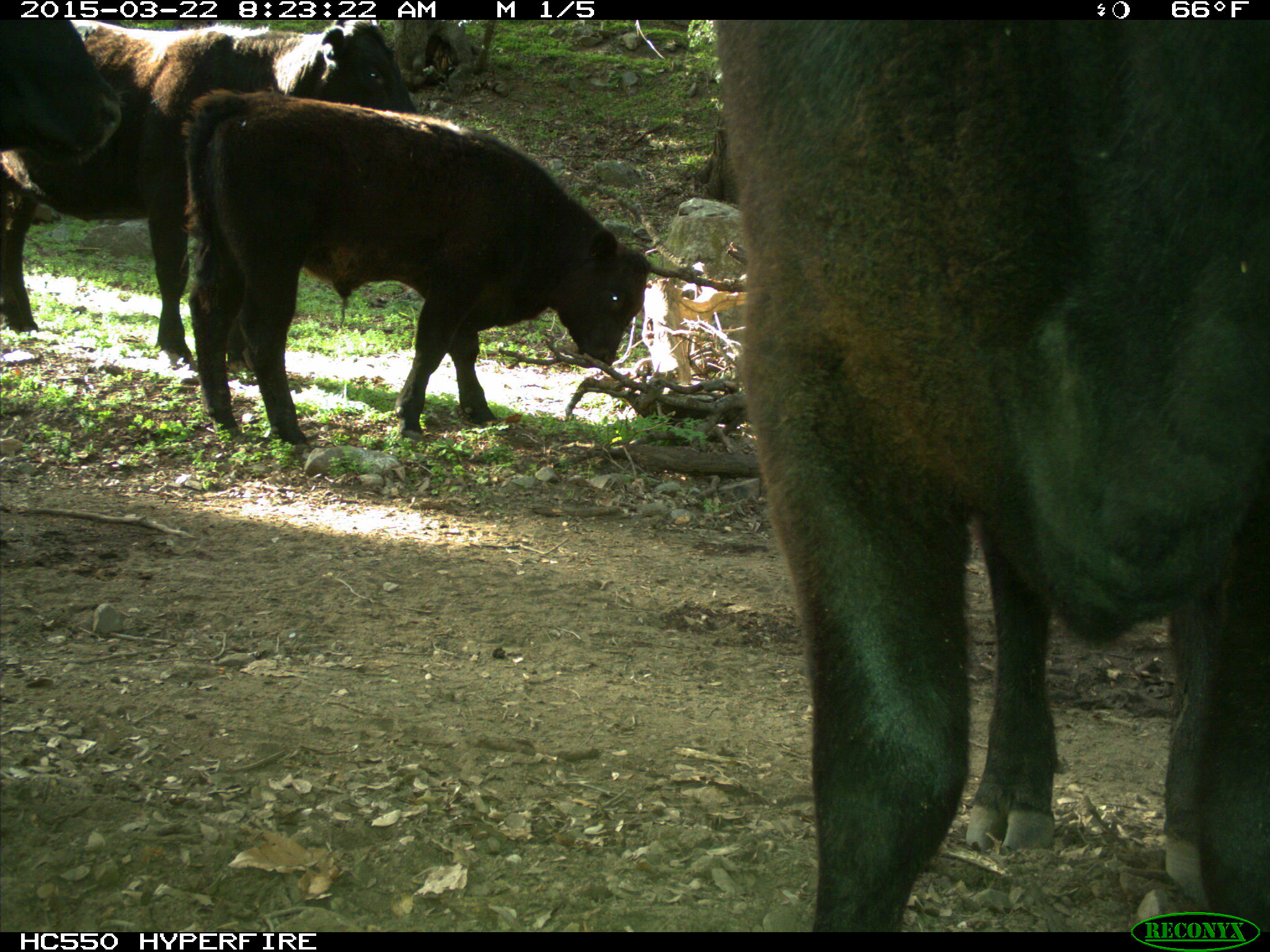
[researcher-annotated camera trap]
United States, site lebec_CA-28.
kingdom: Animalia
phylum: Chordata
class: Mammalia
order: Artiodactyla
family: Bovidae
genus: Bos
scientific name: Bos taurus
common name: domestic cow